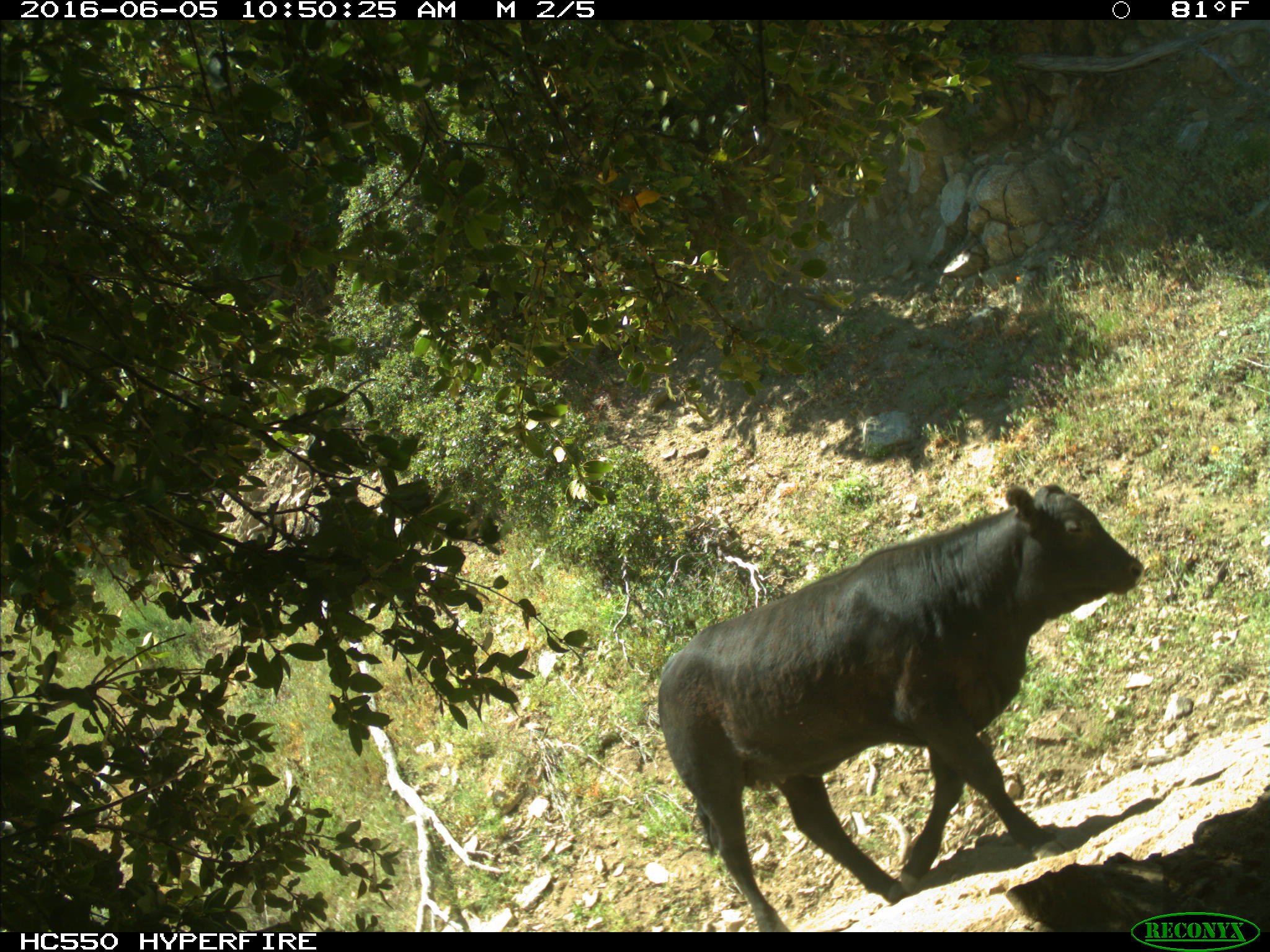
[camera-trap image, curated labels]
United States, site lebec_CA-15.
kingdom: Animalia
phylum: Chordata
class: Mammalia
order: Artiodactyla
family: Bovidae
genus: Bos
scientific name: Bos taurus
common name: domestic cow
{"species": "Bos taurus (domestic cow)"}